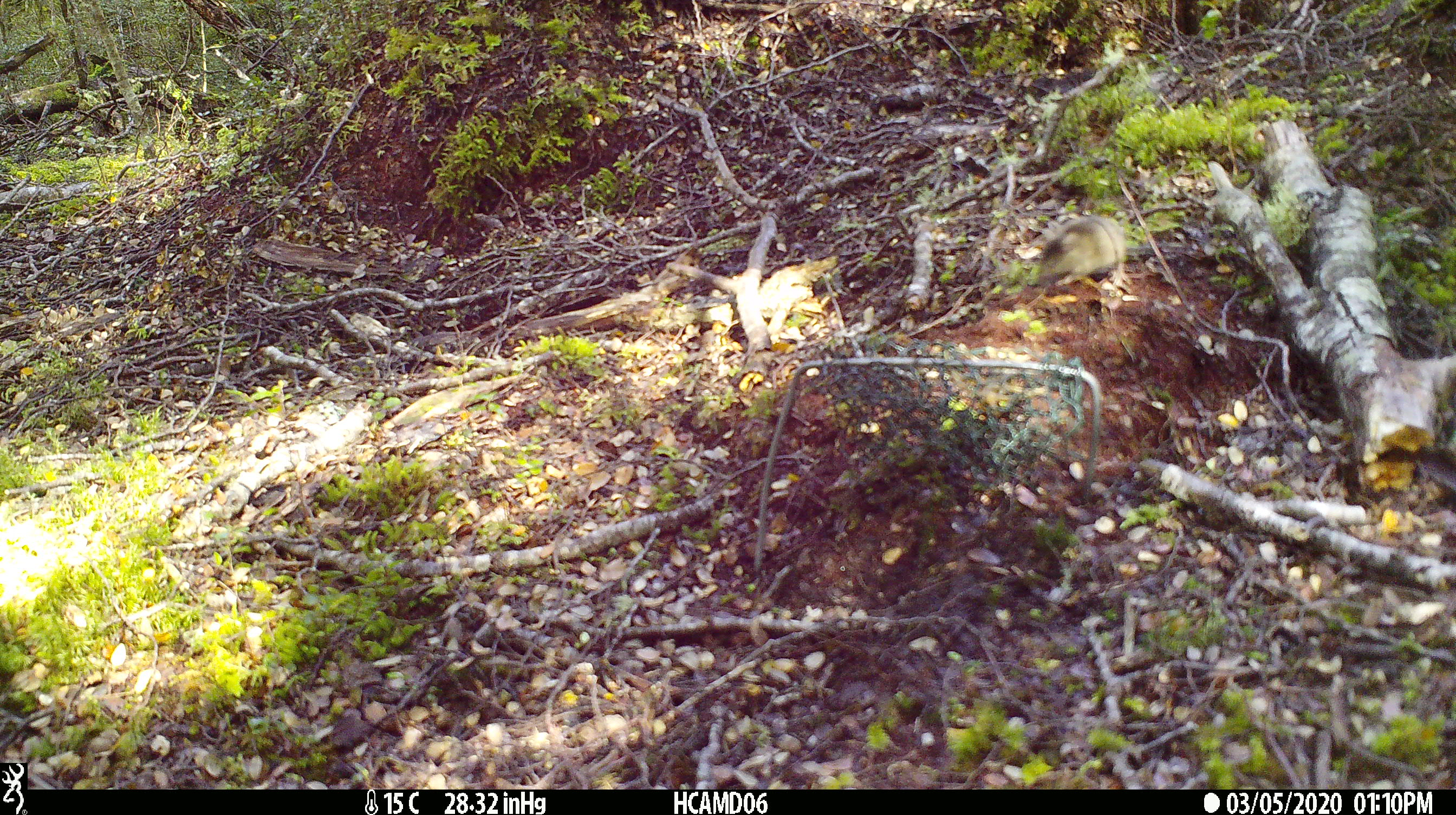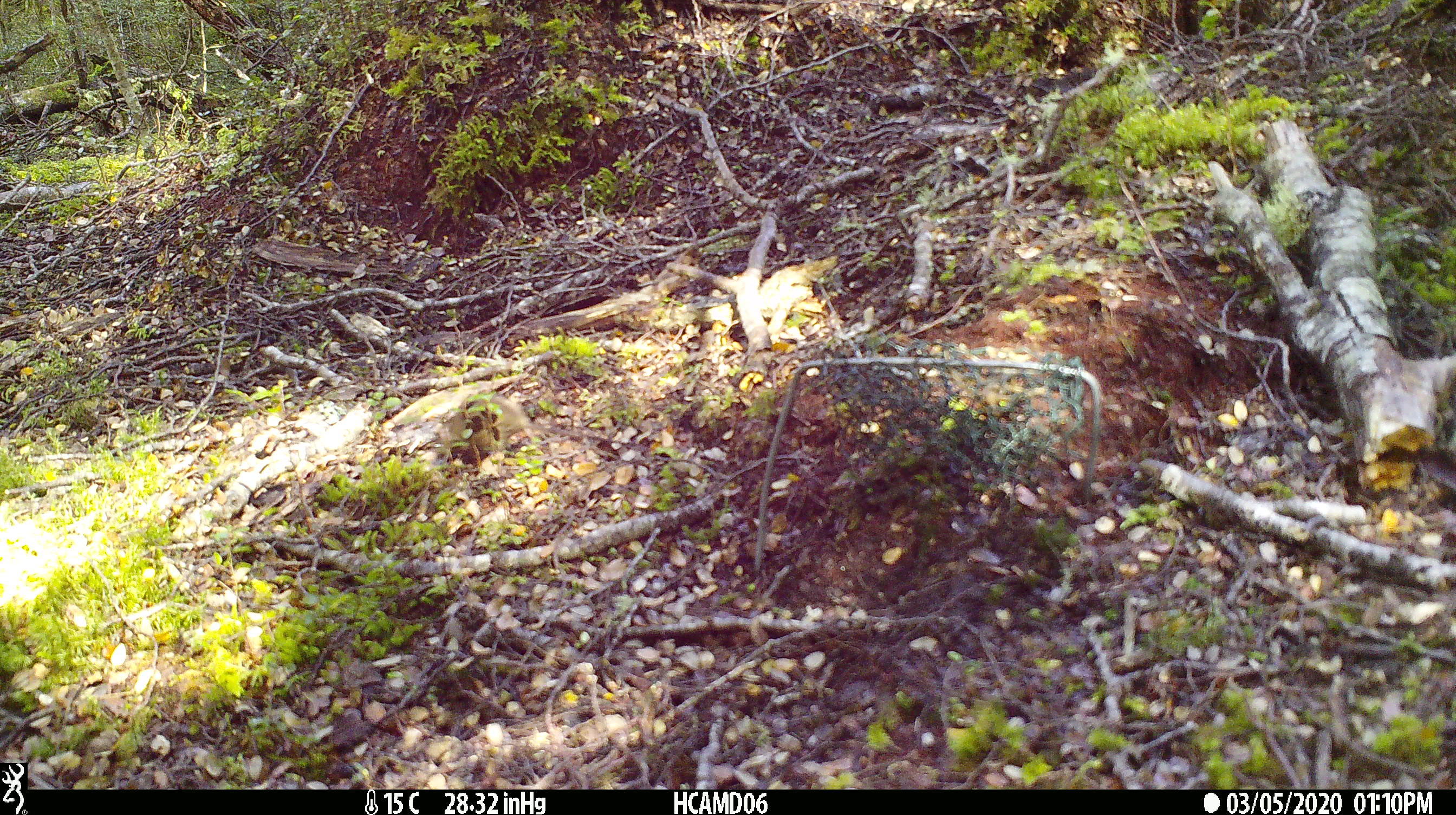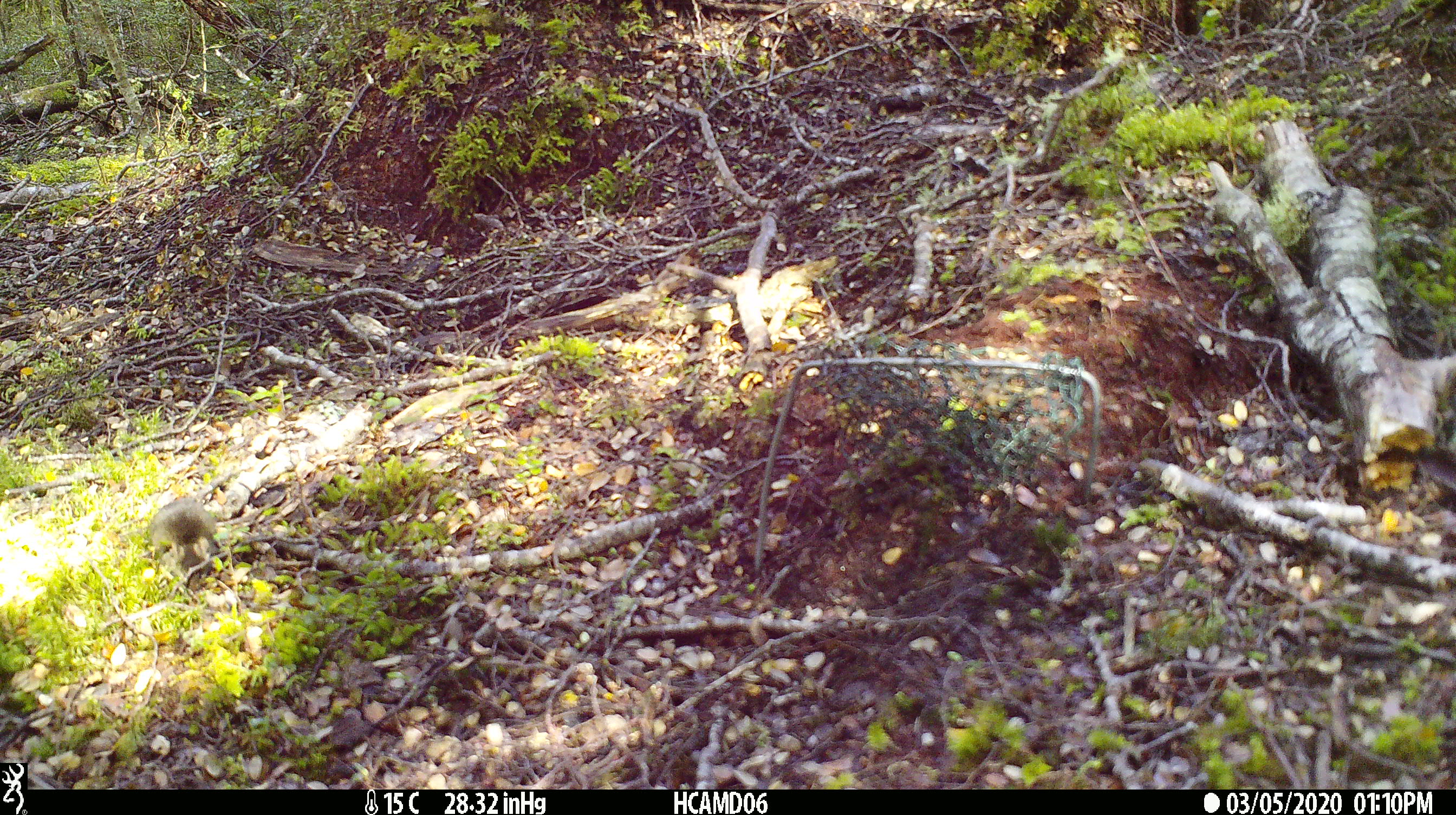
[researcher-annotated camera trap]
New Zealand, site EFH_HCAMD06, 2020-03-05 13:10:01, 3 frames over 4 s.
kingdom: Animalia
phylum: Chordata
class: Mammalia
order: Rodentia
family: Muridae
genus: Mus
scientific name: Mus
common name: mouse